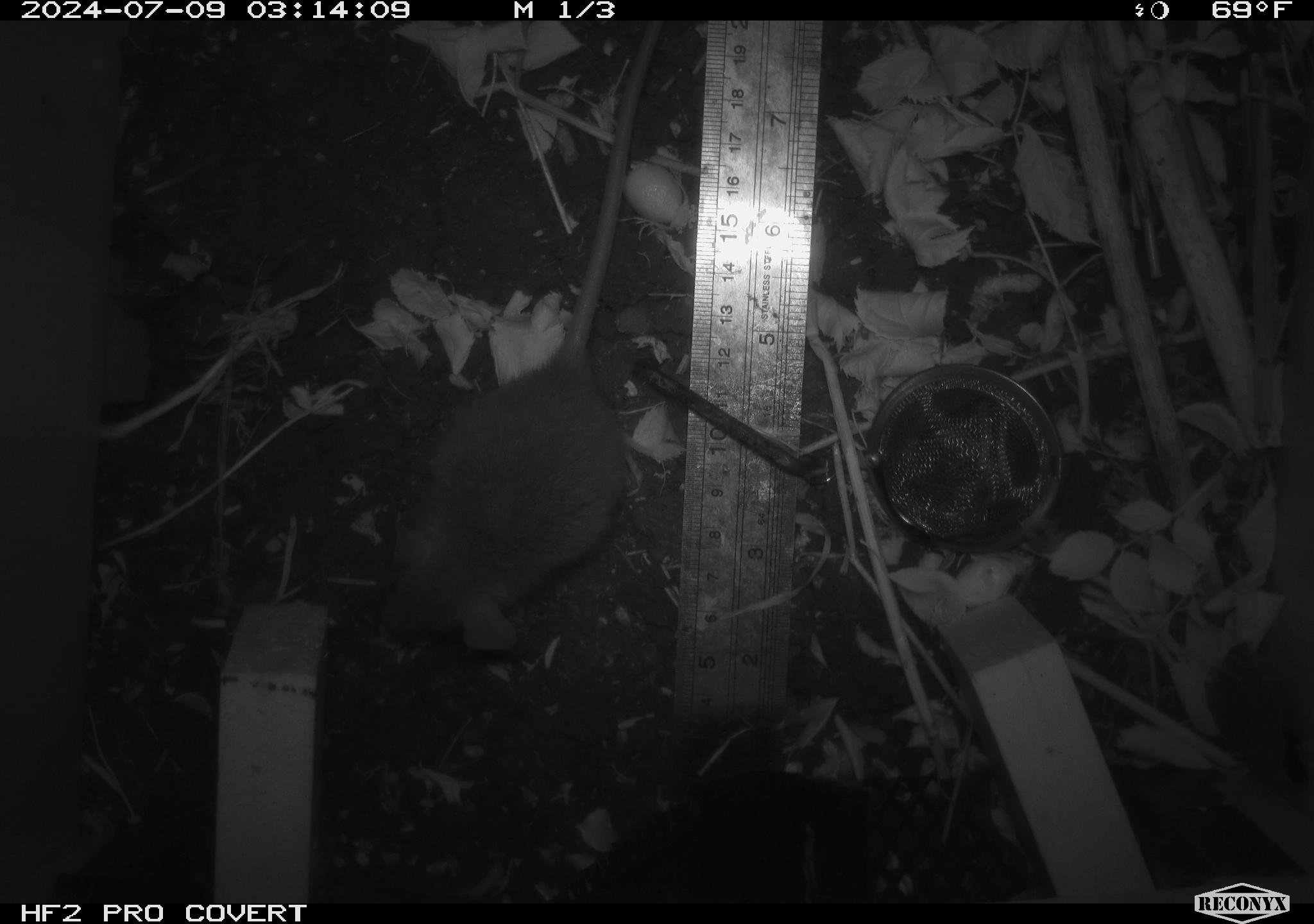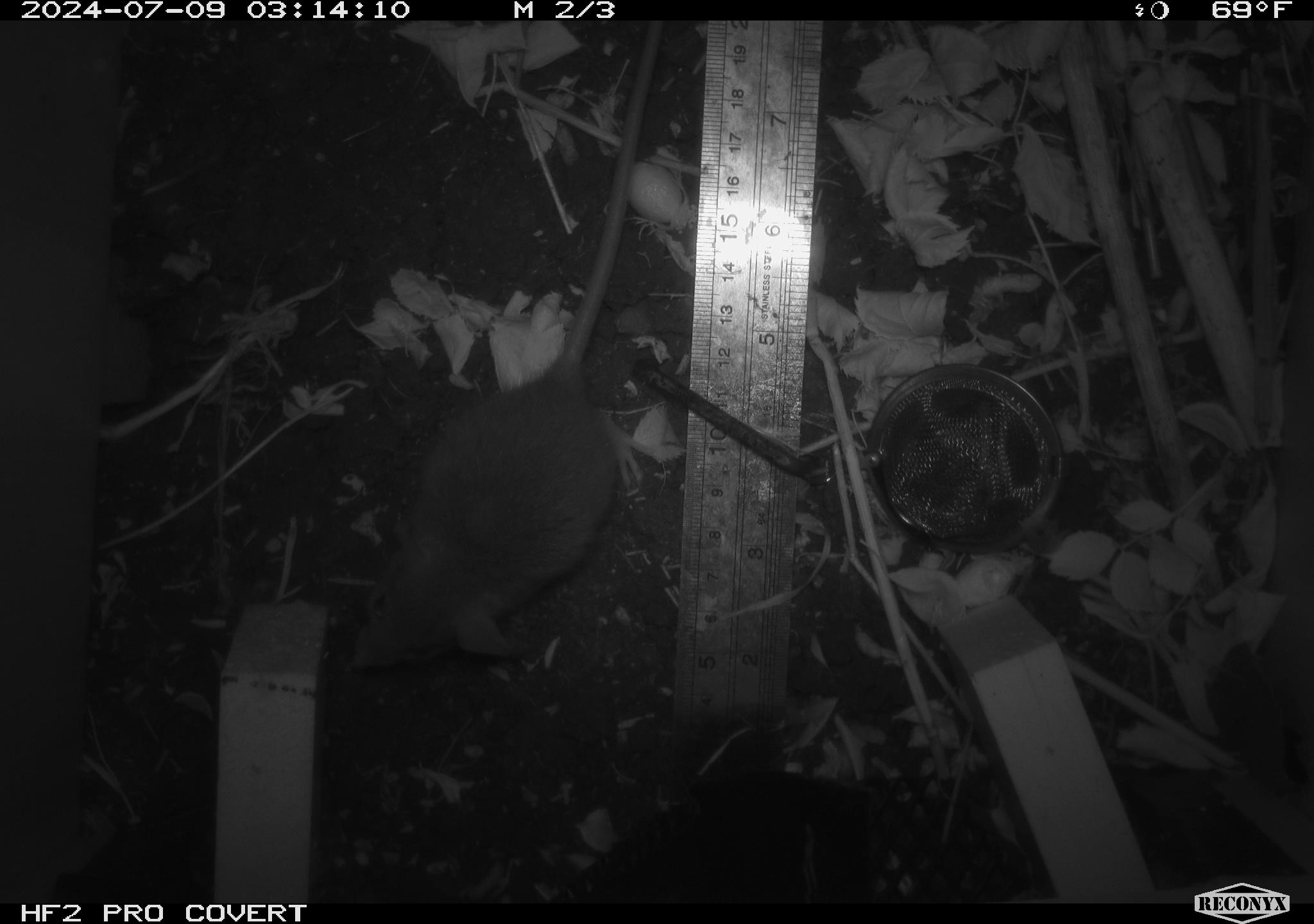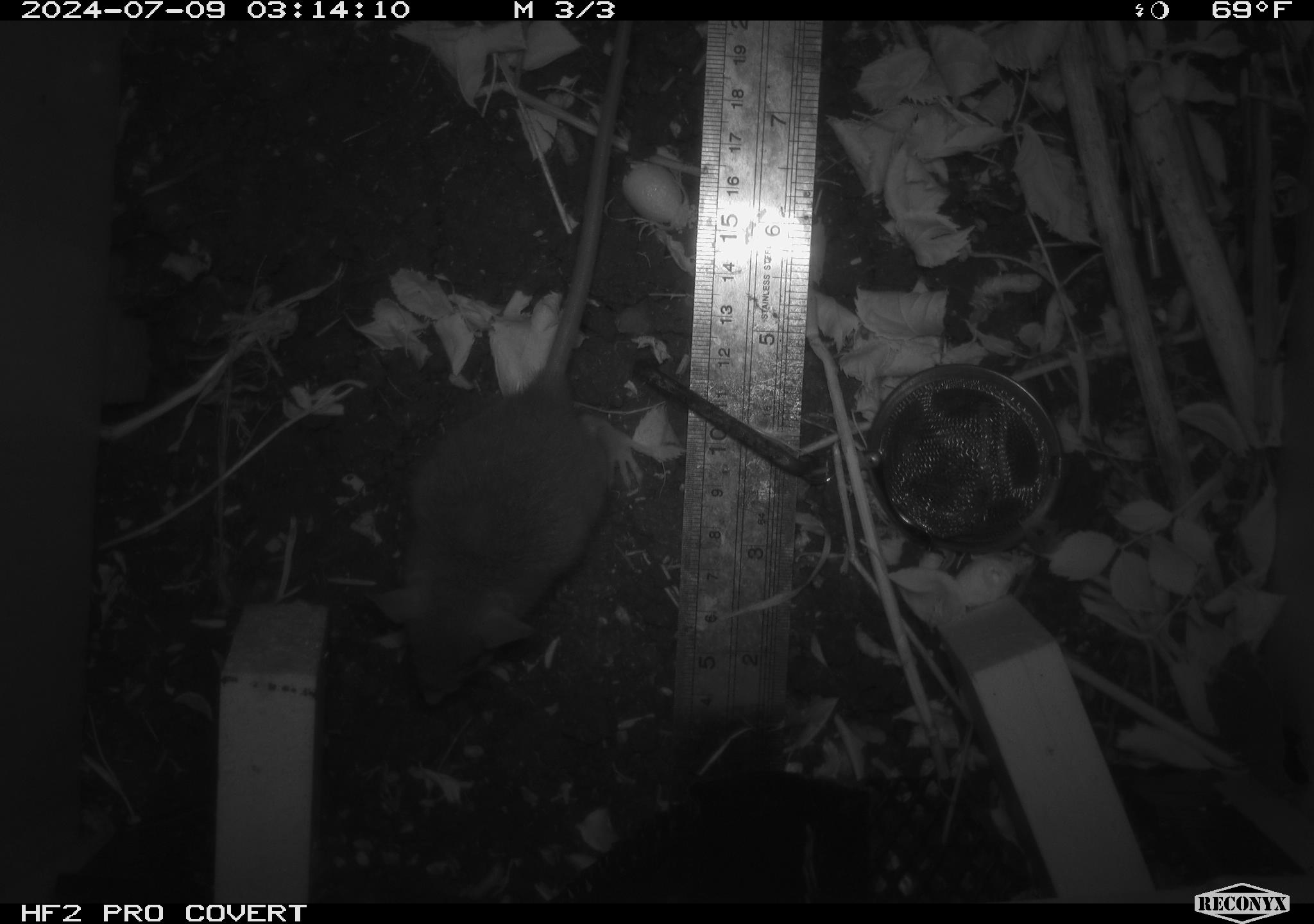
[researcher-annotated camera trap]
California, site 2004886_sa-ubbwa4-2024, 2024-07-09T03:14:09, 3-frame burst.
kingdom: Animalia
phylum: Chordata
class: Mammalia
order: Rodentia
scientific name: Rodentia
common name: woodrat or rat or mouse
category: woodrat or rat or mouse species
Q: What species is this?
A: Woodrat or rat or mouse species (woodrat or rat or mouse) (Rodentia).